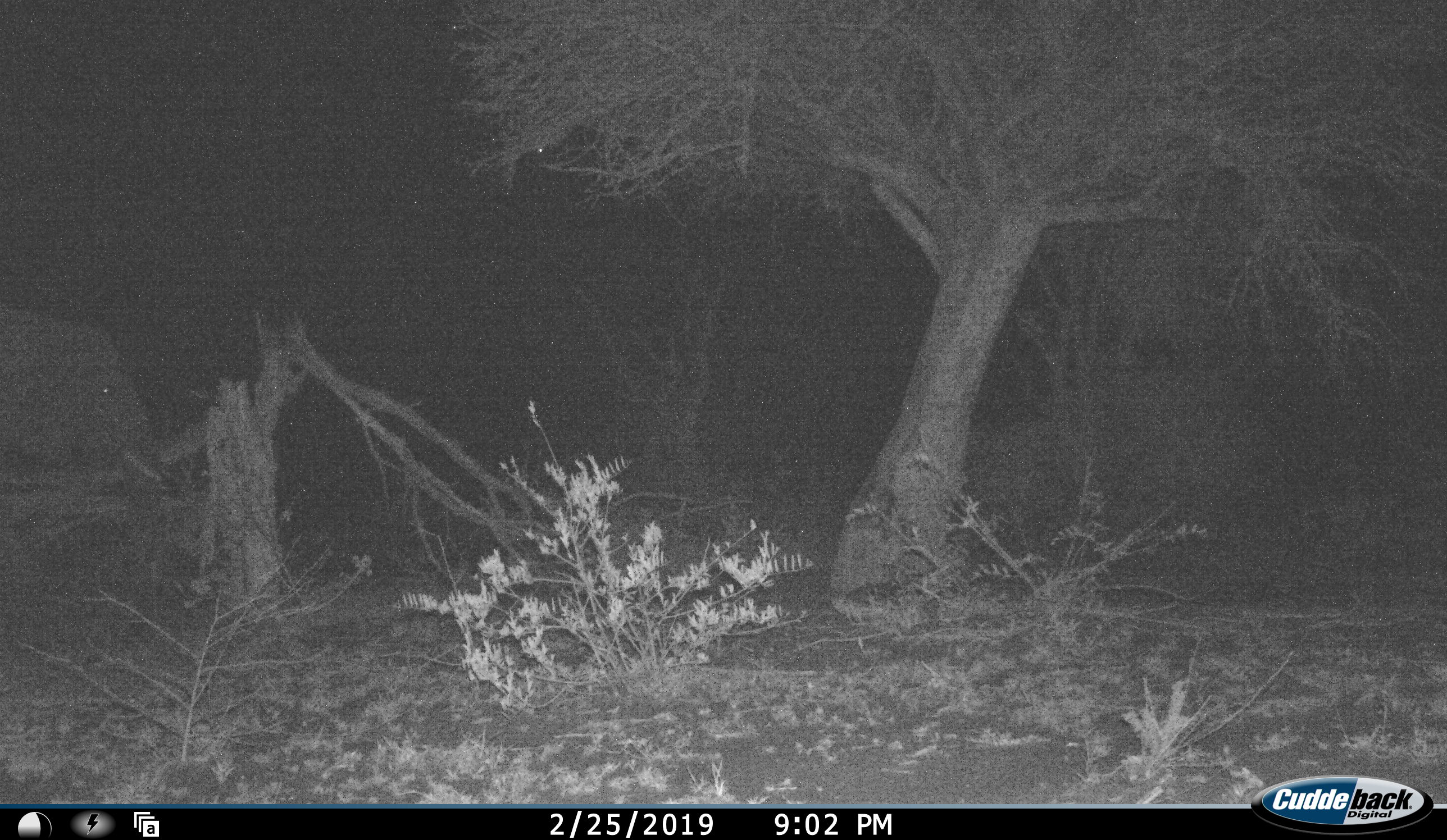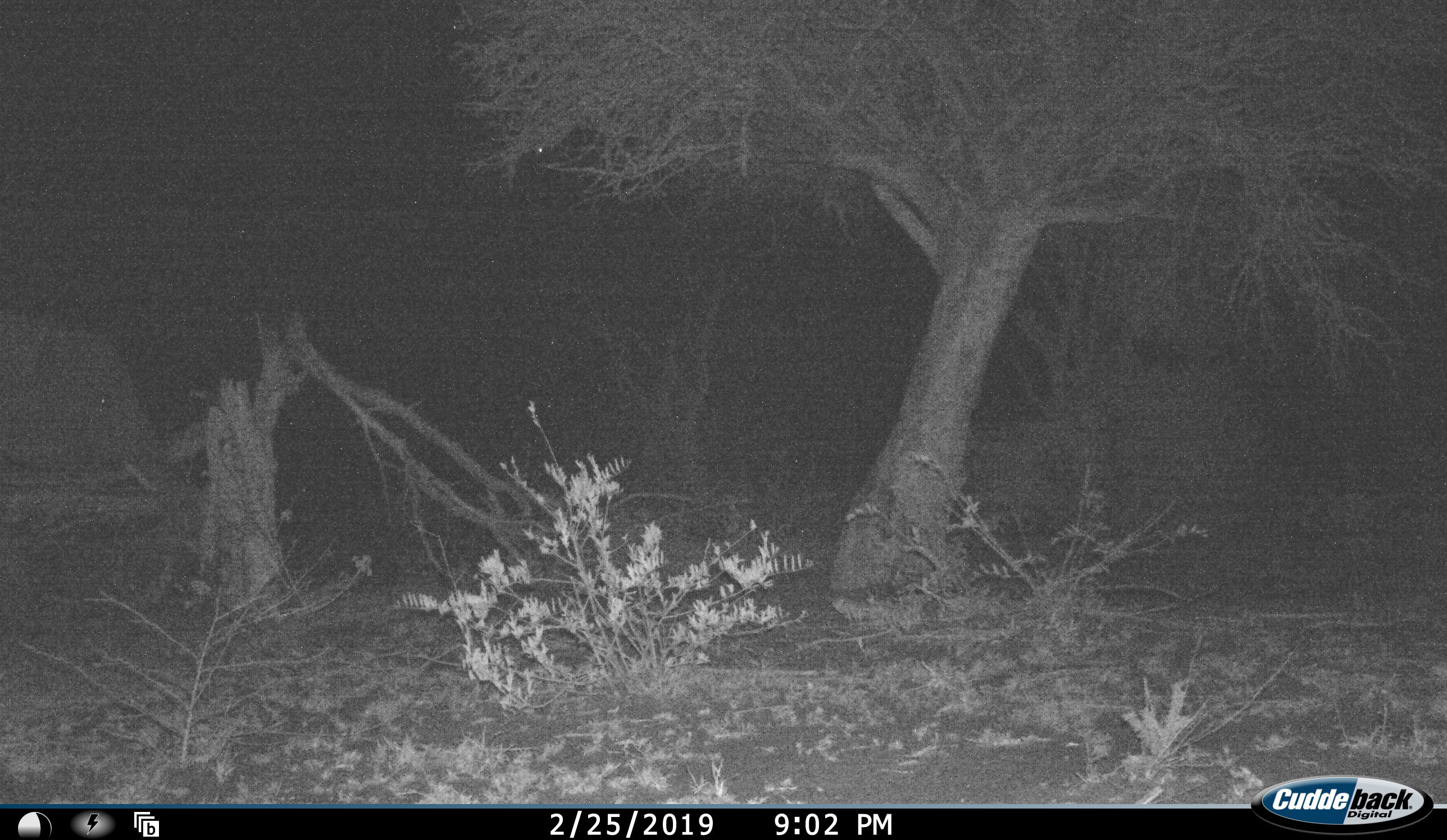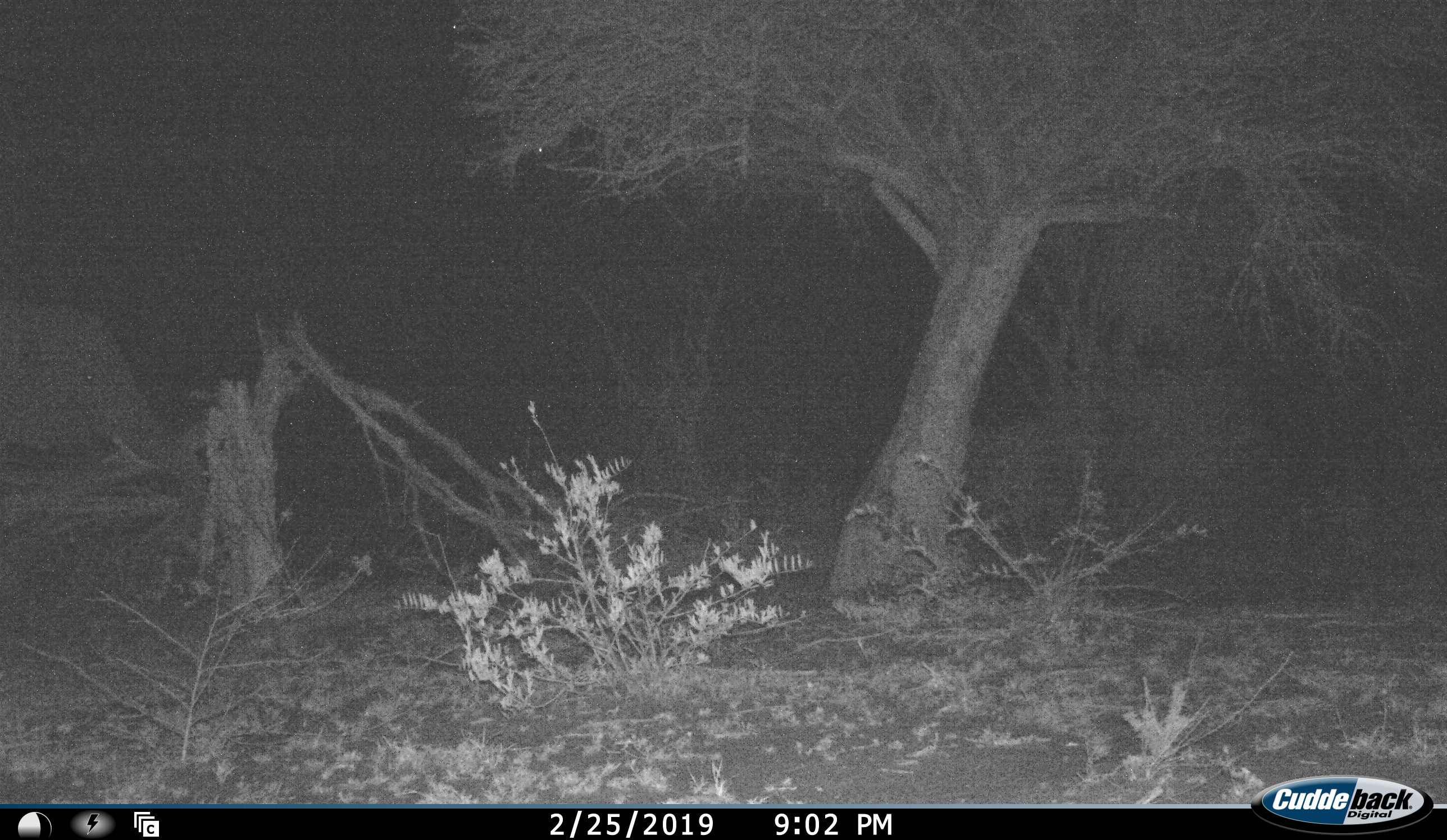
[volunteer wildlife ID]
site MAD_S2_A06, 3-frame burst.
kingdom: Animalia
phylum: Chordata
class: Mammalia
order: Proboscidea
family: Elephantidae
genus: Loxodonta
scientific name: Loxodonta africana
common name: african bush elephant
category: elephant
Elephant (african bush elephant) (Loxodonta africana), count 1. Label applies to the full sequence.